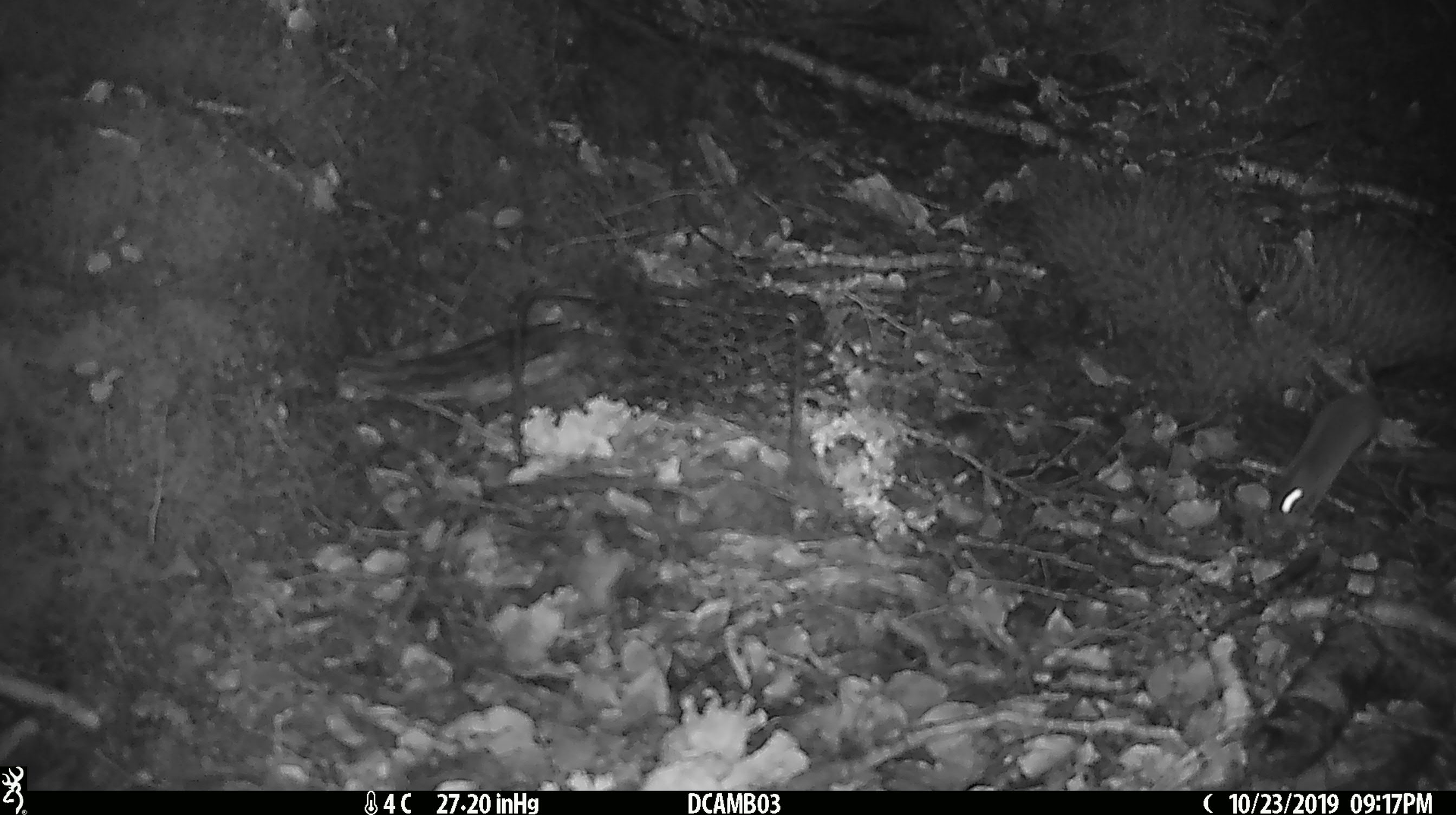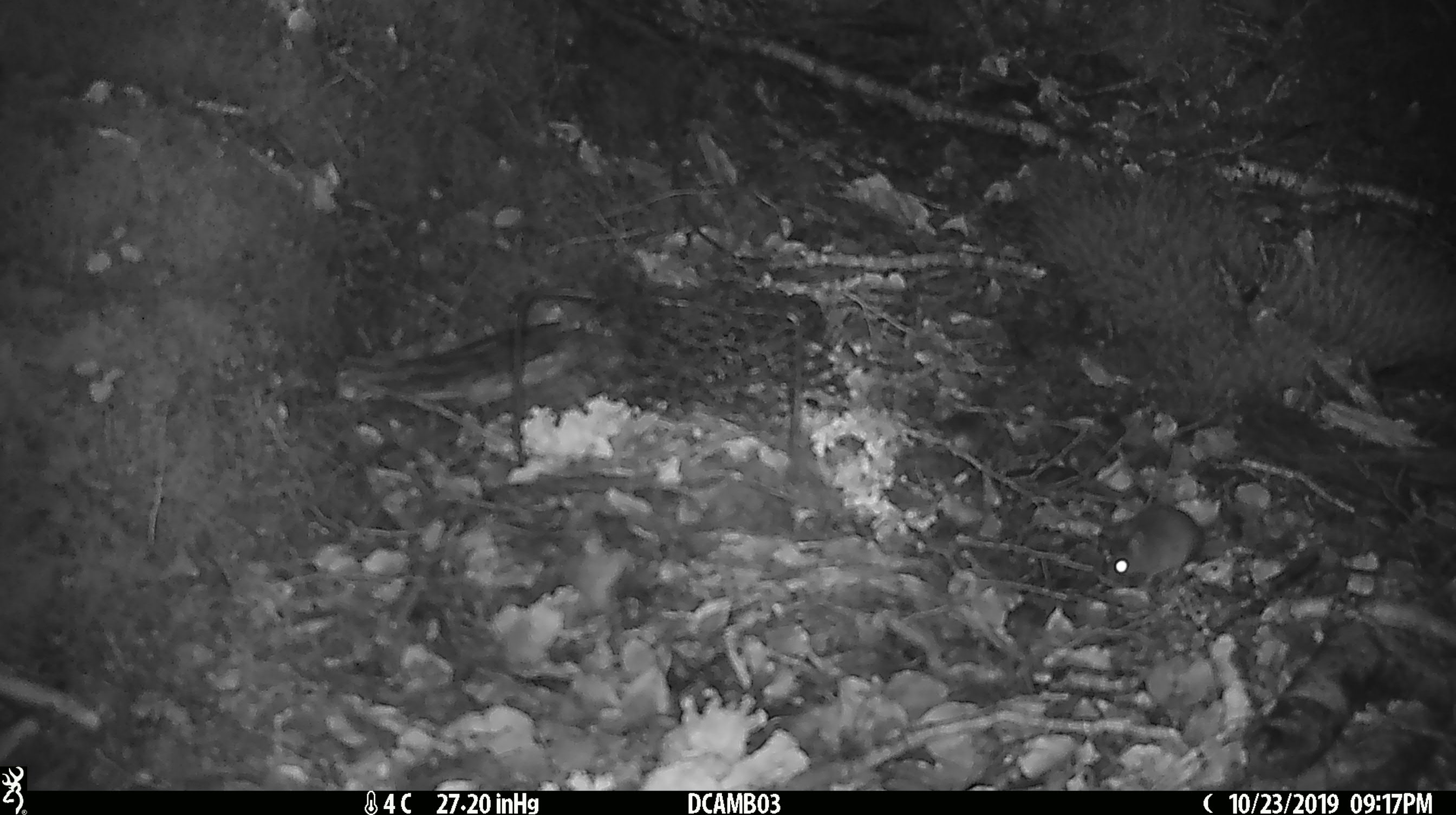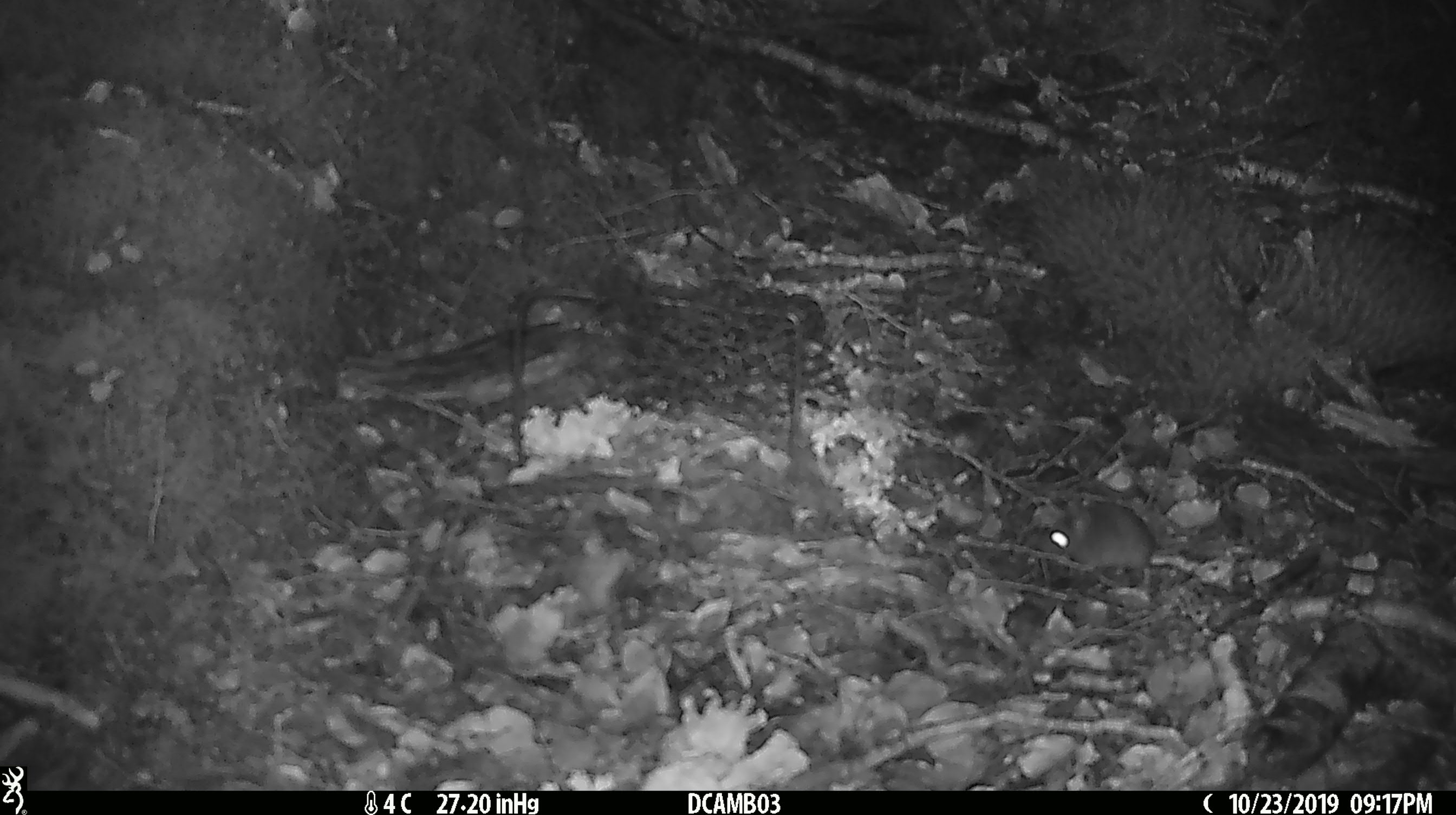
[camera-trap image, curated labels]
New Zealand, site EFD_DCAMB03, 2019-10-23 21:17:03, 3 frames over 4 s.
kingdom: Animalia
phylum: Chordata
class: Mammalia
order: Rodentia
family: Muridae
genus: Mus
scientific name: Mus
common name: mouse